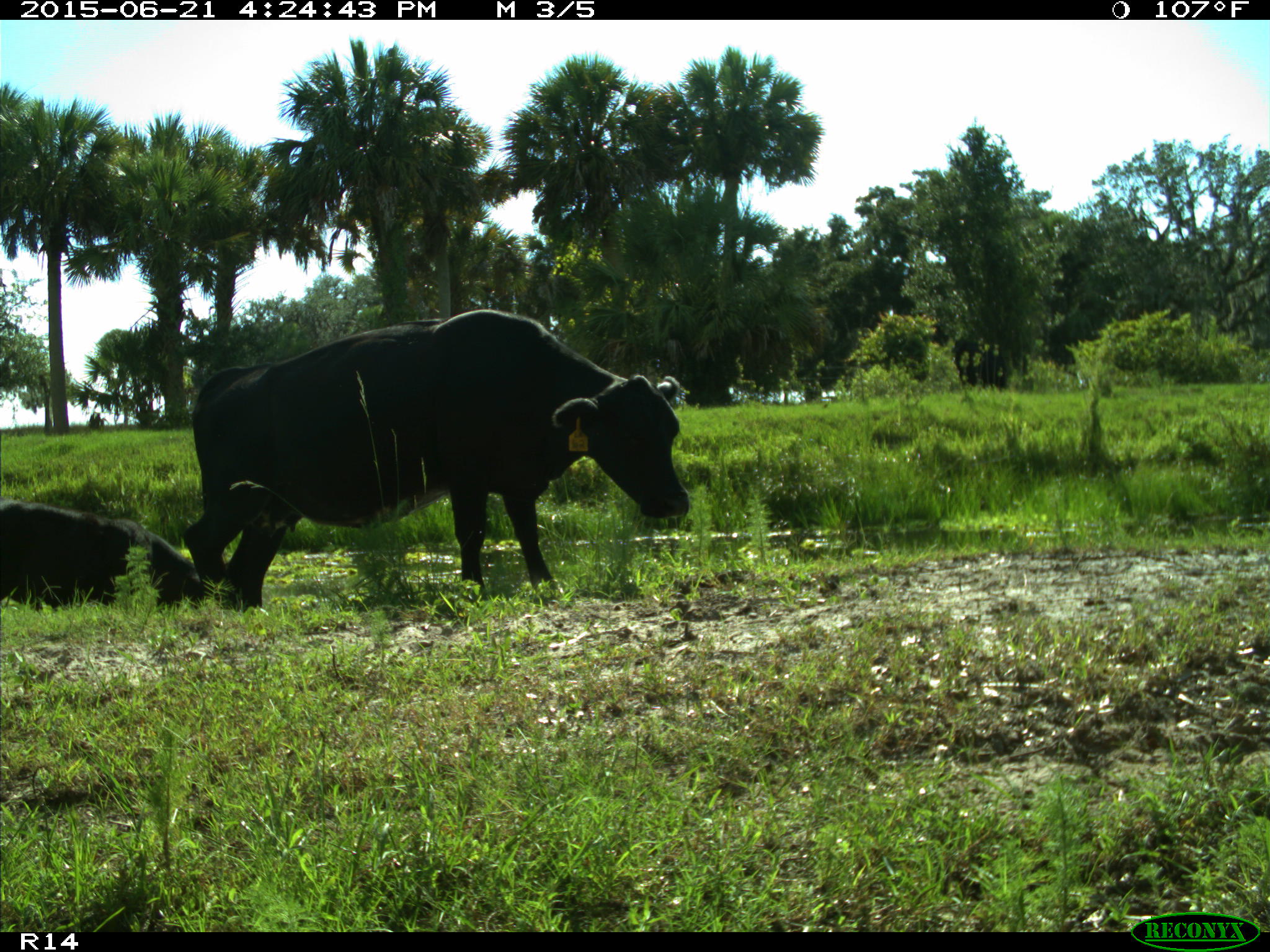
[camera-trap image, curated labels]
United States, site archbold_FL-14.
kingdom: Animalia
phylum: Chordata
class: Mammalia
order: Artiodactyla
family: Bovidae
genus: Bos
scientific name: Bos taurus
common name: domestic cow